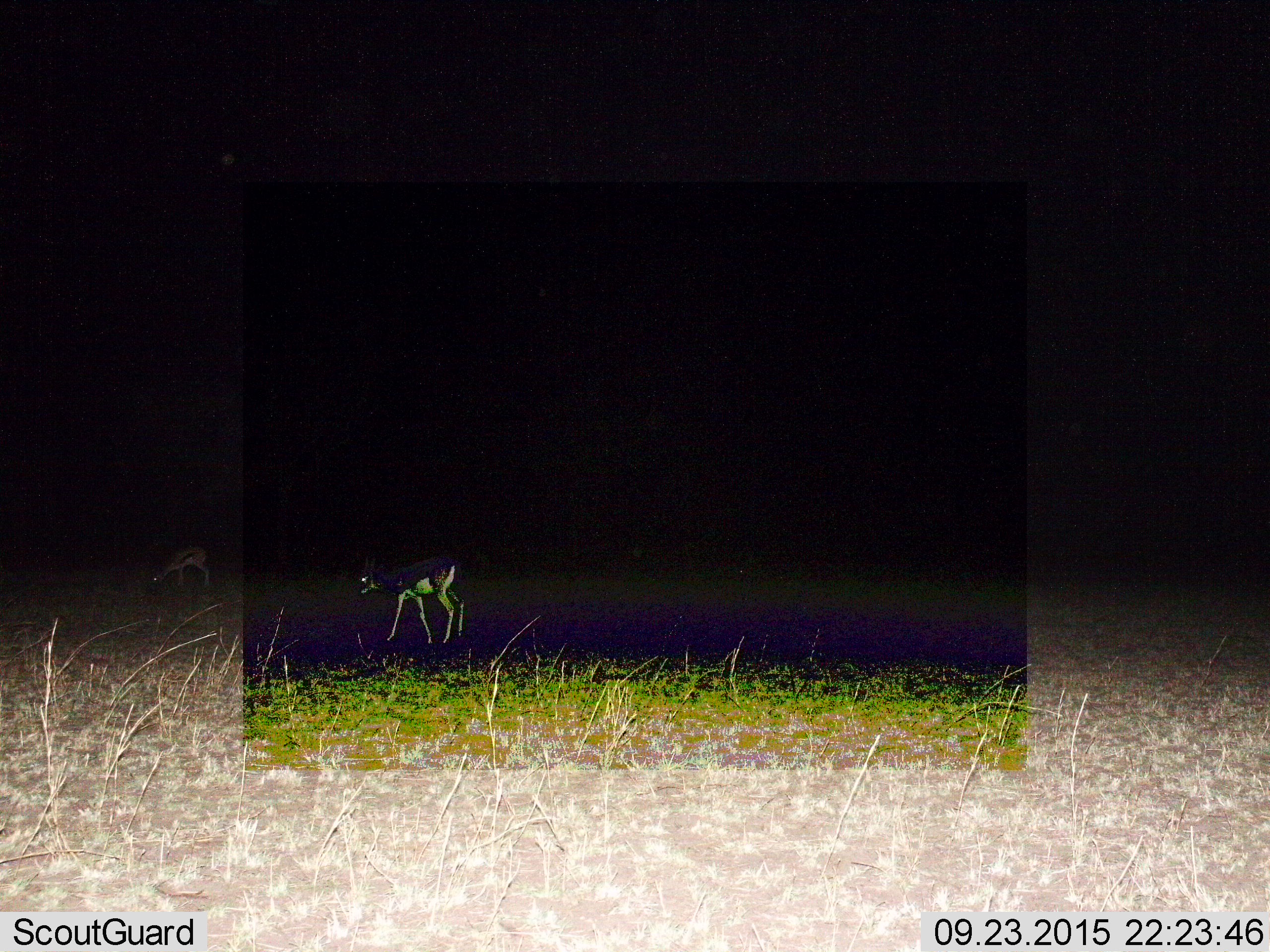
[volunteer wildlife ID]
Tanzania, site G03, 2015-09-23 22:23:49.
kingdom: Animalia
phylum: Chordata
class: Mammalia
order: Artiodactyla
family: Bovidae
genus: Eudorcas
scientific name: Eudorcas thomsonii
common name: thomson's gazelle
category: gazellethomsons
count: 2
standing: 42%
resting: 0%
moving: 17%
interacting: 0%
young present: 0%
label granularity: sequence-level